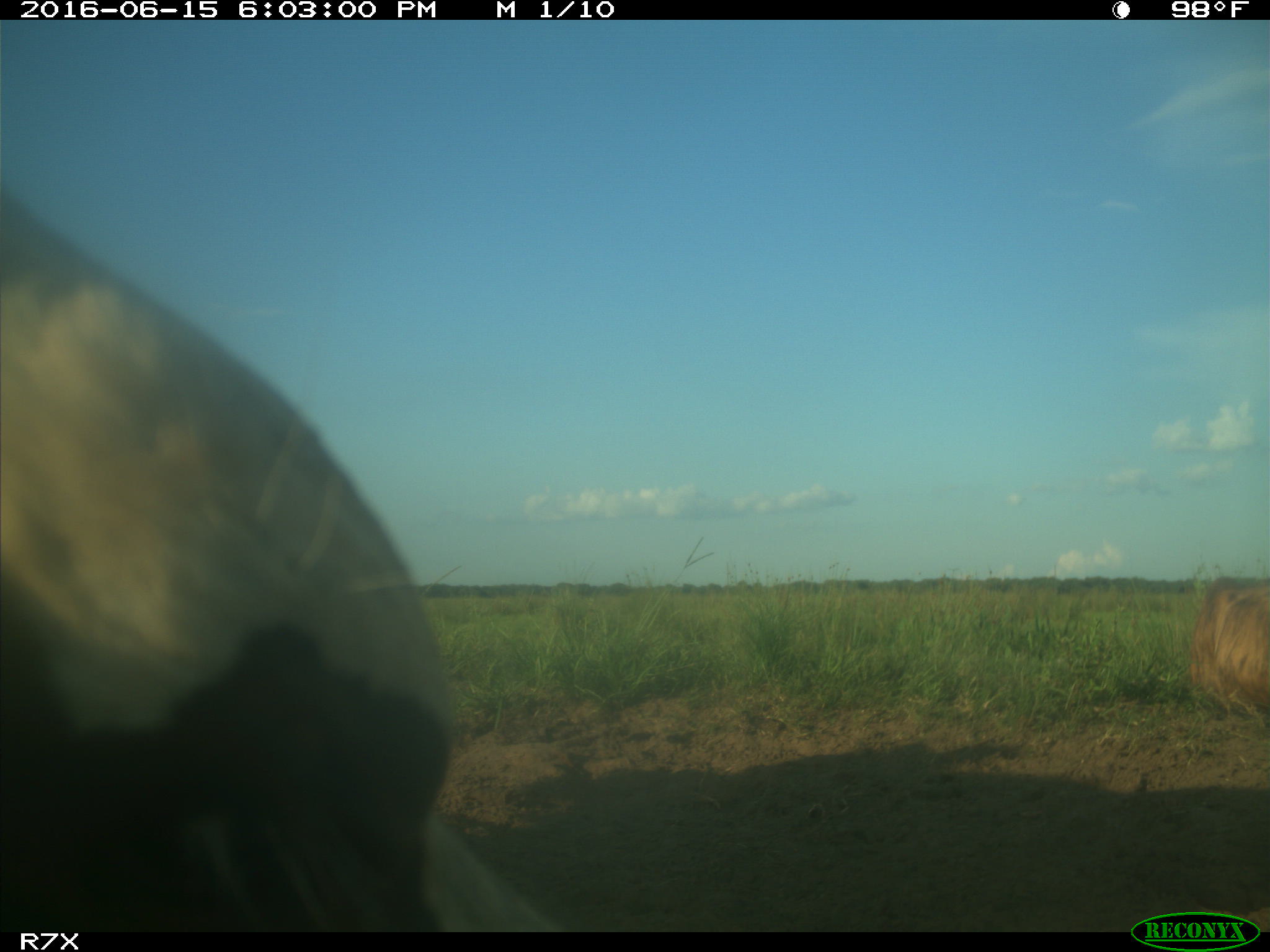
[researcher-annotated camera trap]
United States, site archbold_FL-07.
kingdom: Animalia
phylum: Chordata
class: Mammalia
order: Artiodactyla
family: Bovidae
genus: Bos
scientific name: Bos taurus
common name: domestic cow